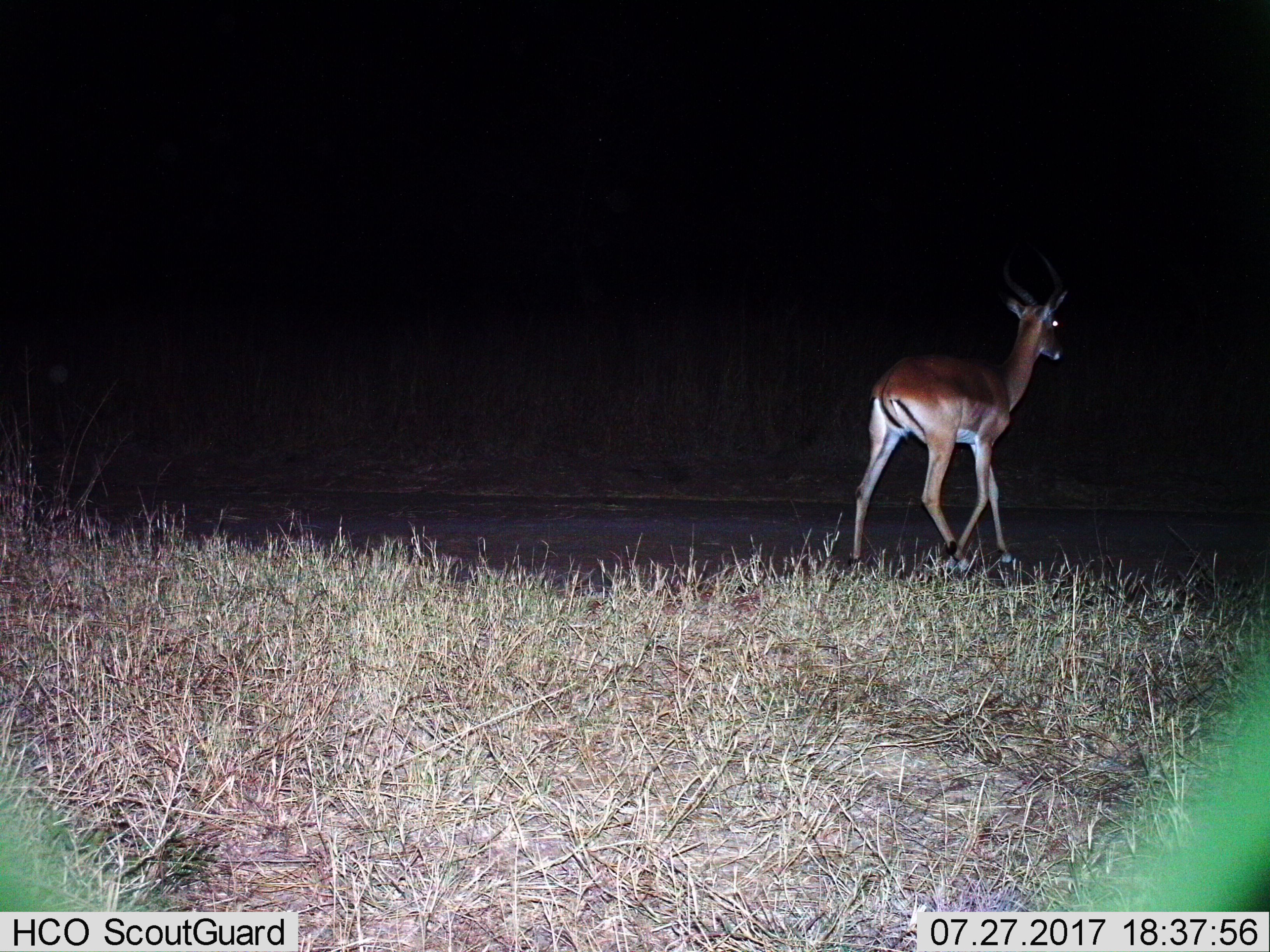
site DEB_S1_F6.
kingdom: Animalia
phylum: Chordata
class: Mammalia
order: Artiodactyla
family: Bovidae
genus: Aepyceros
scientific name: Aepyceros melampus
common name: impala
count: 1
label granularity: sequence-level